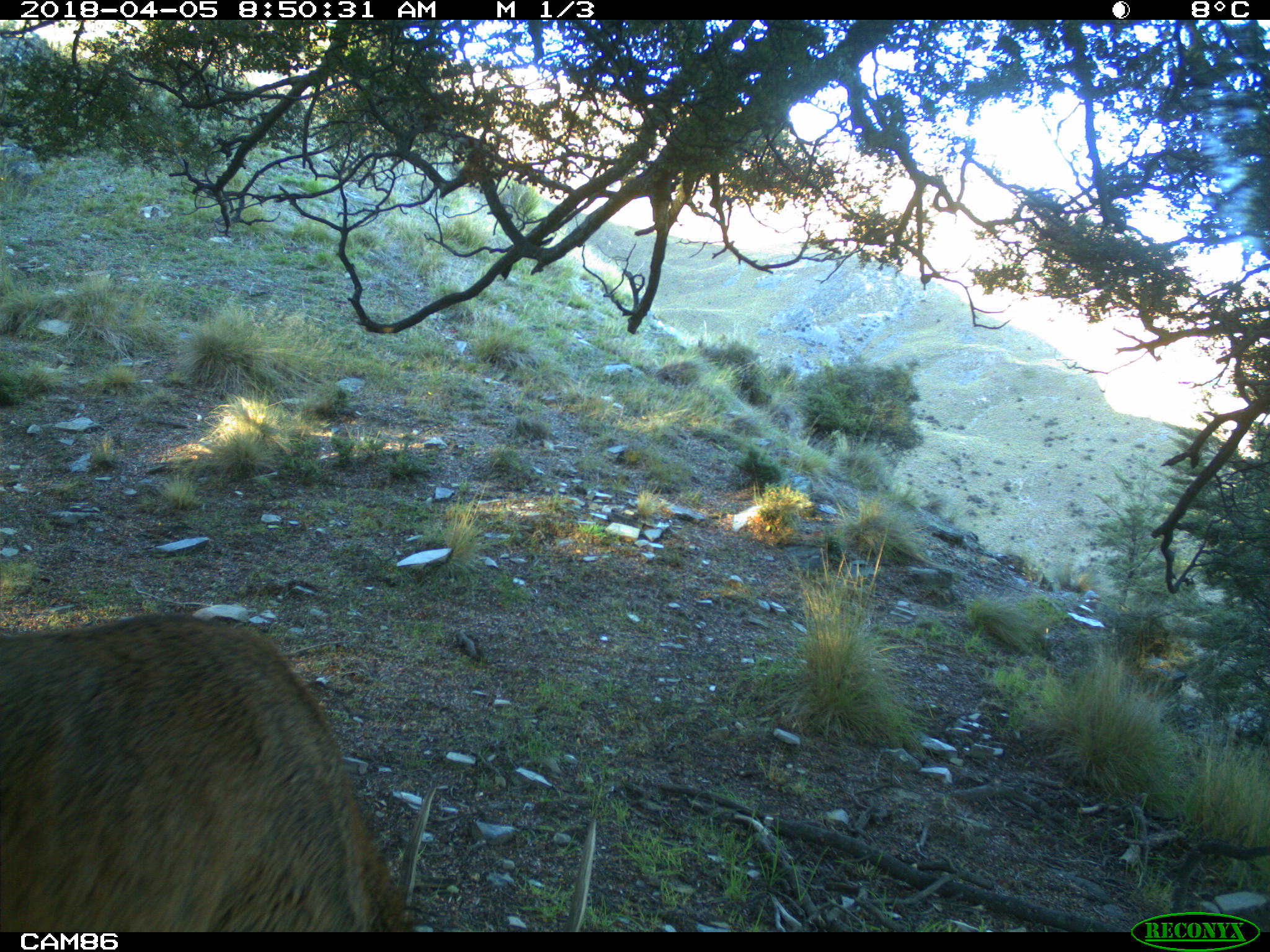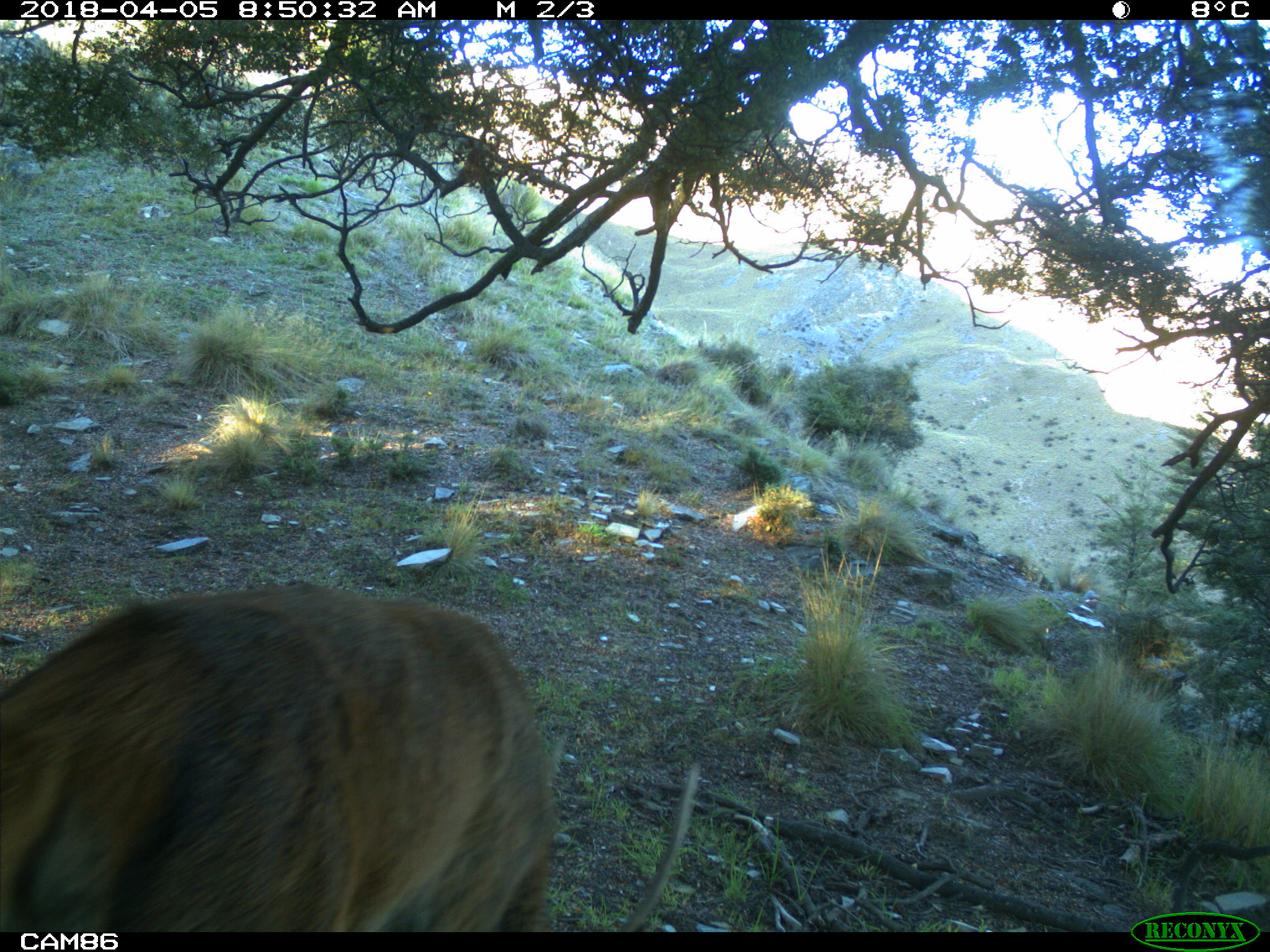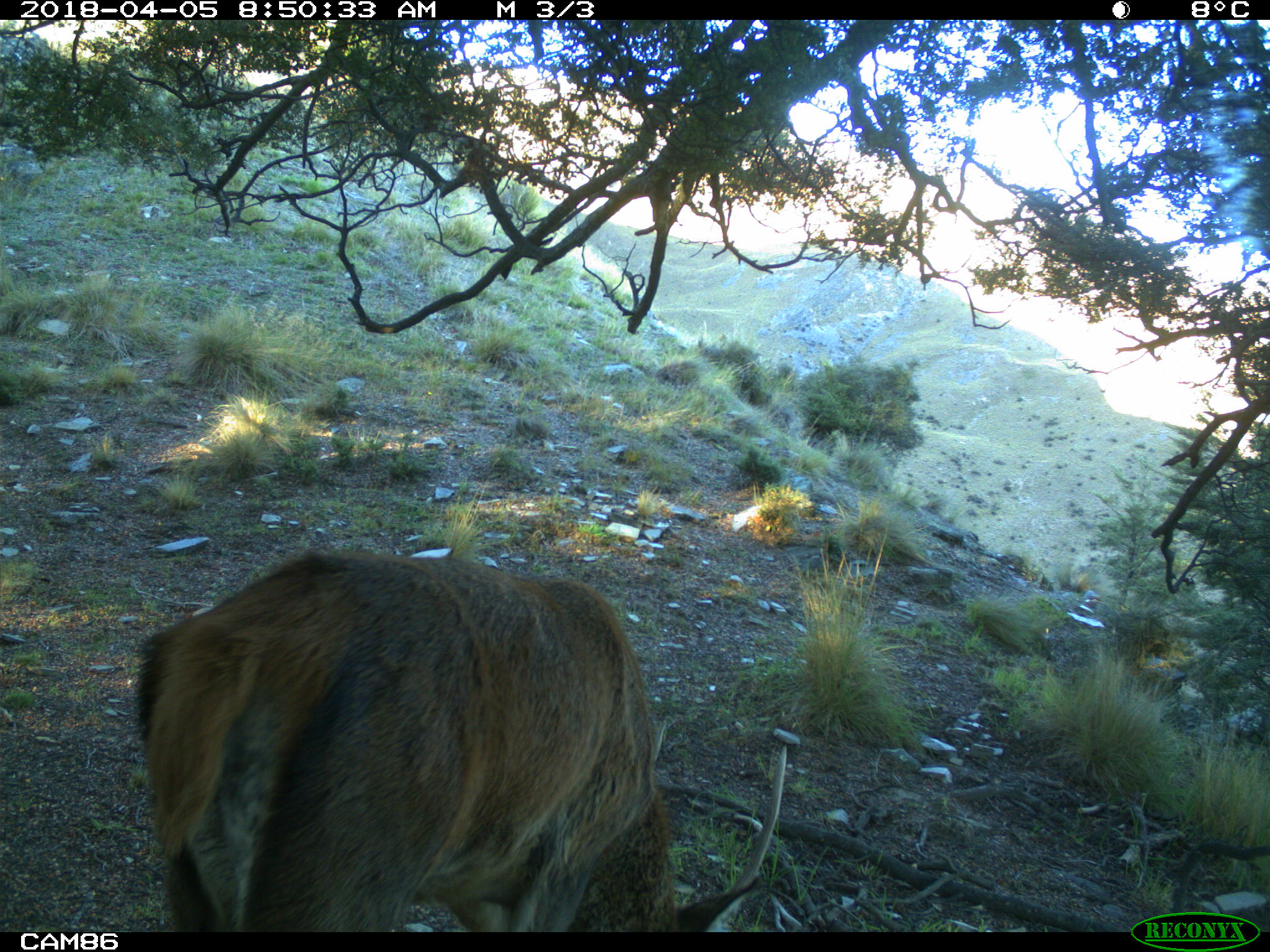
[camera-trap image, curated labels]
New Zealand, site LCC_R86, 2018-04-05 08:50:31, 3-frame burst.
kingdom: Animalia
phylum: Chordata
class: Mammalia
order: Artiodactyla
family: Cervidae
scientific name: Cervidae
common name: deer